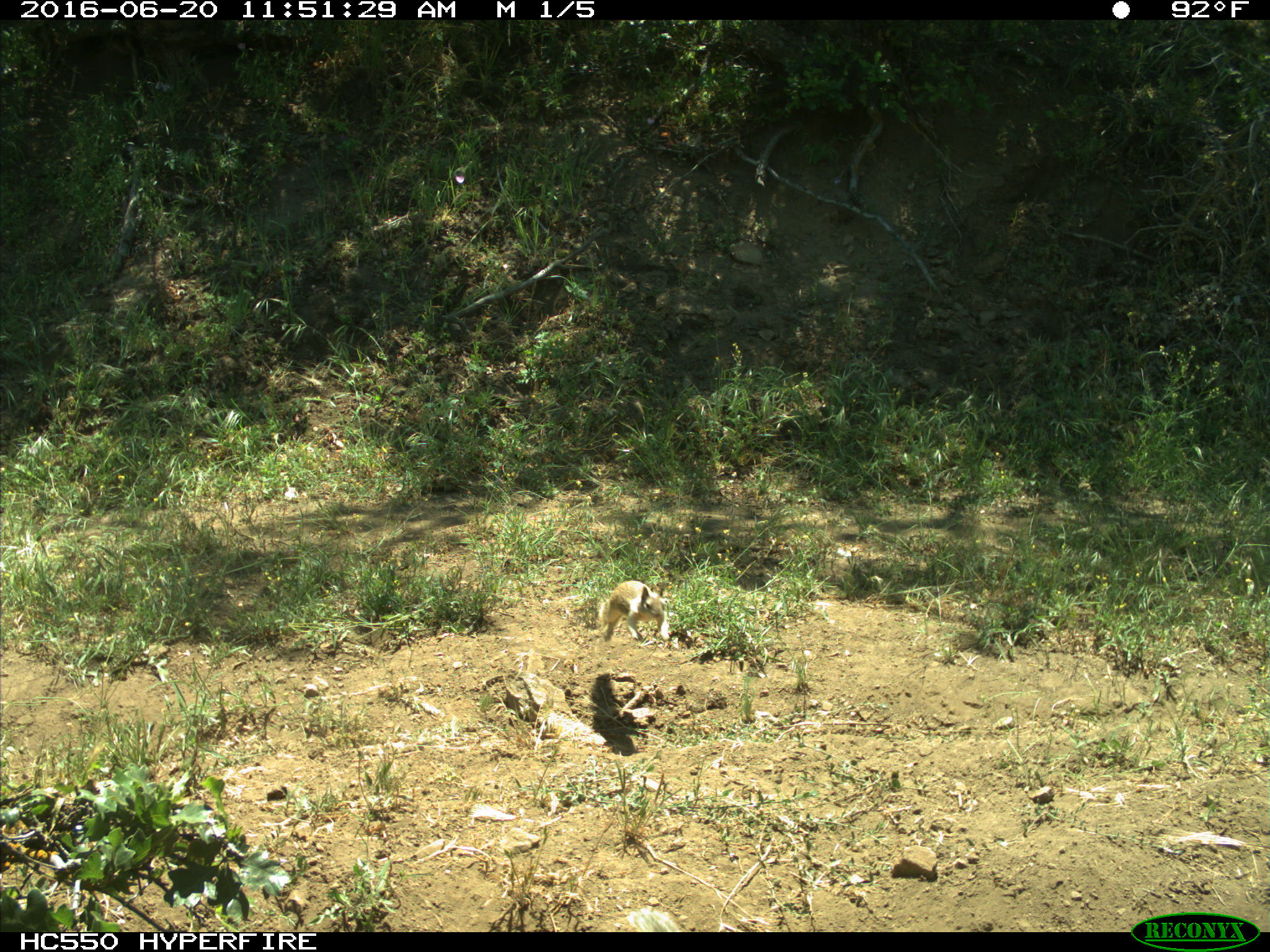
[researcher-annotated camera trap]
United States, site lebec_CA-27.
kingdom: Animalia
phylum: Chordata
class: Mammalia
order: Rodentia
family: Sciuridae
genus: Otospermophilus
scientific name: Otospermophilus beecheyi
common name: california ground squirrel